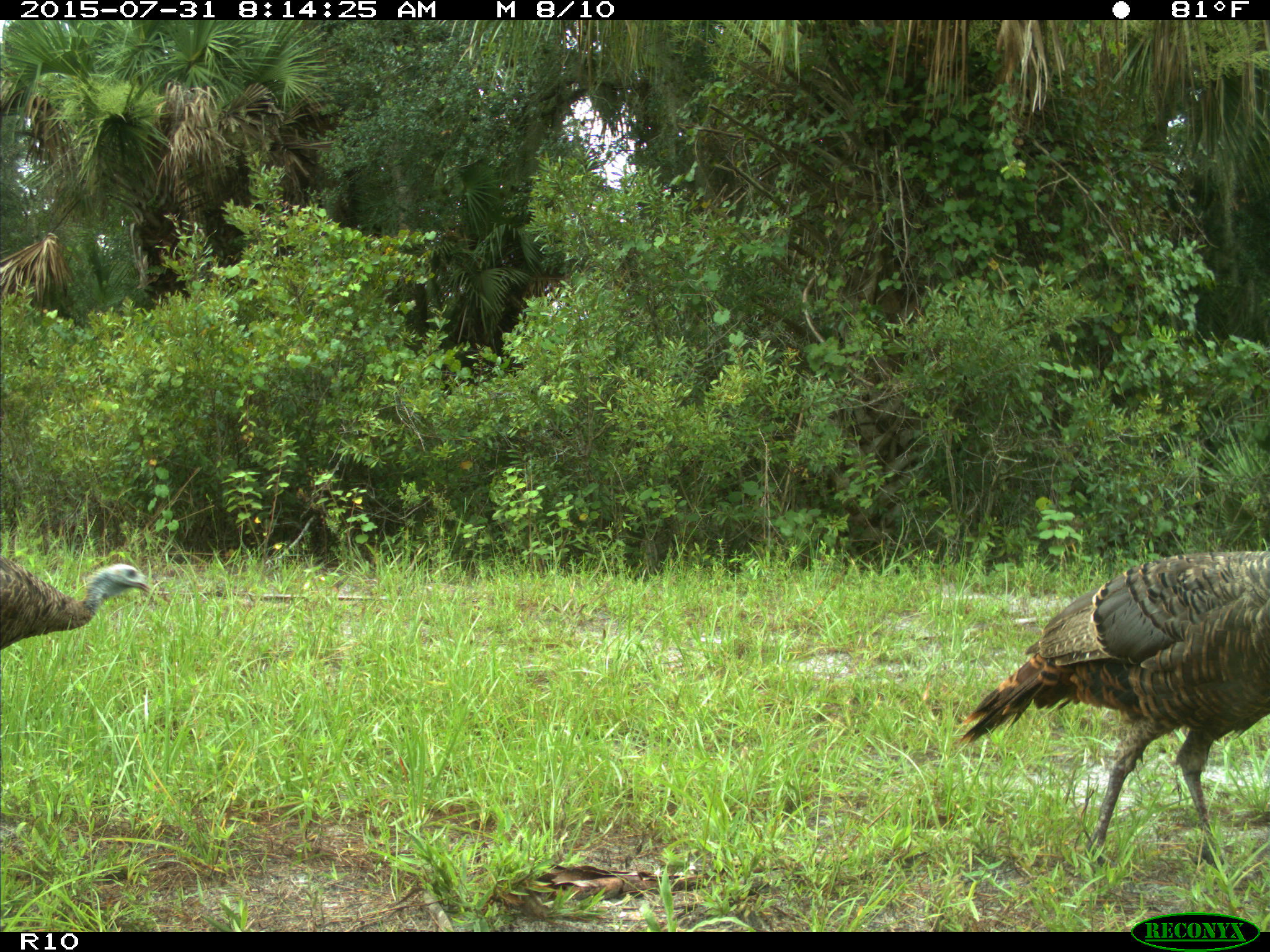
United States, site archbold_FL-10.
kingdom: Animalia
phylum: Chordata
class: Aves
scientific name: Aves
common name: birds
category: unidentified bird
Unidentified bird (birds) (Aves).